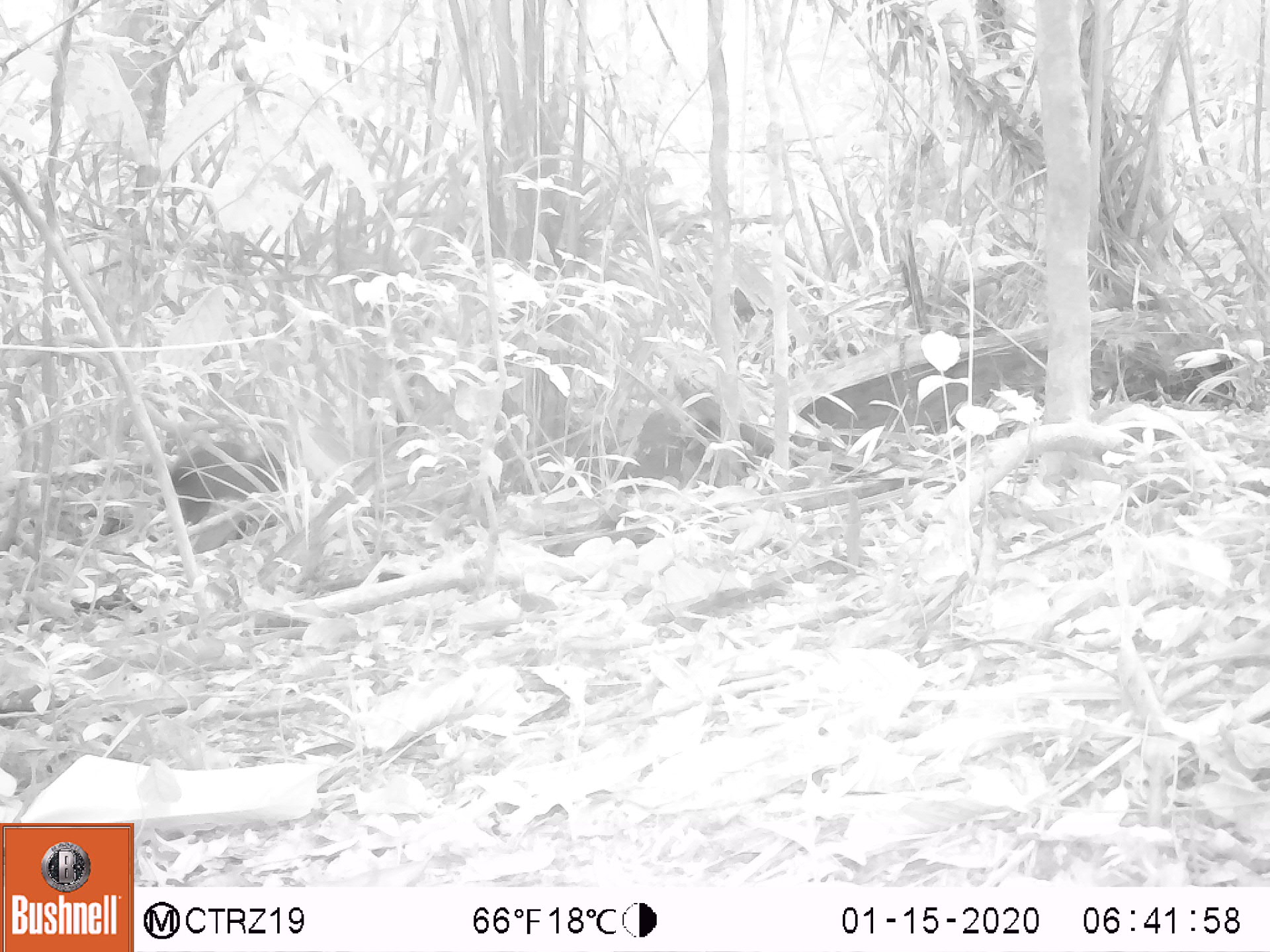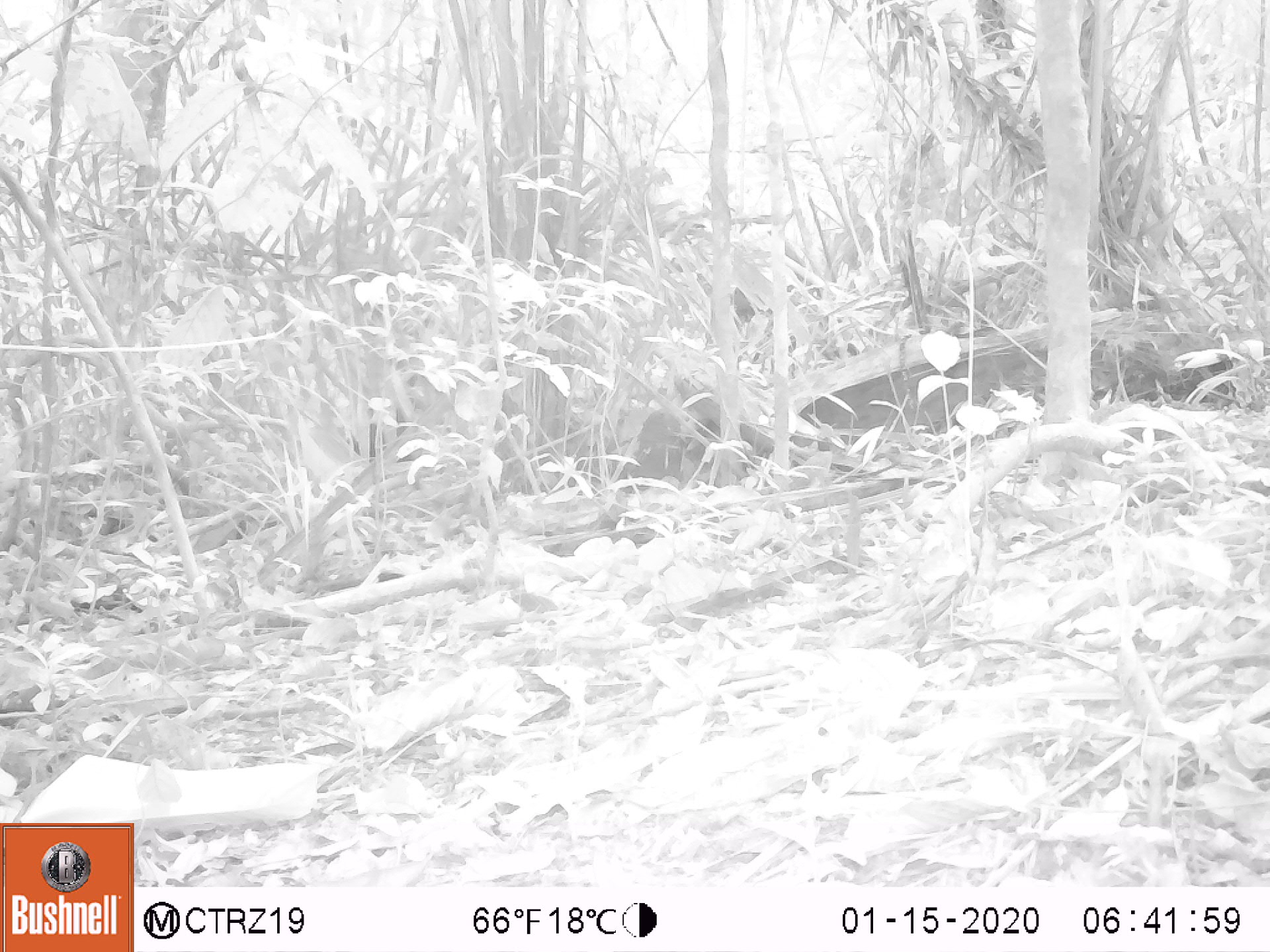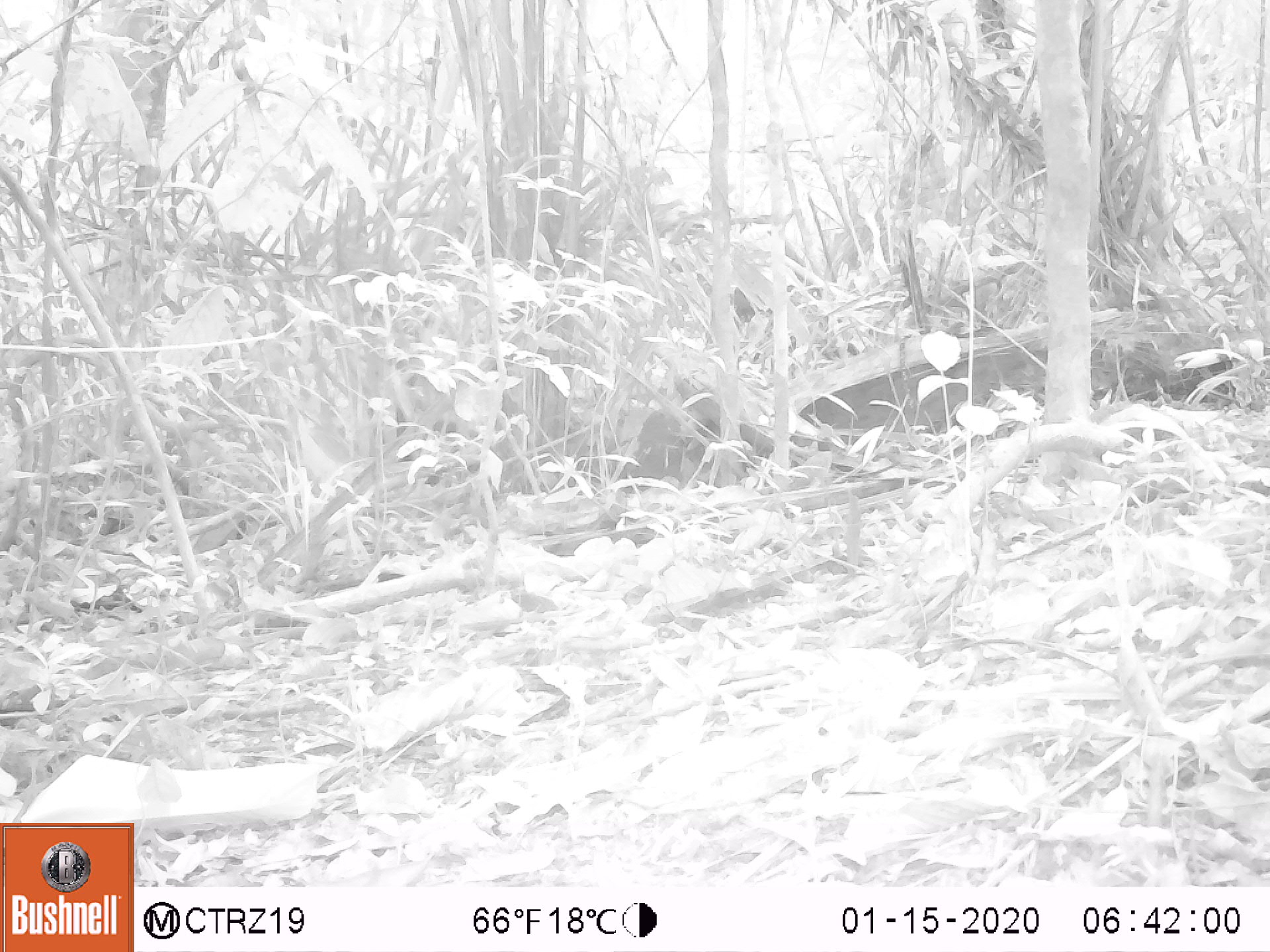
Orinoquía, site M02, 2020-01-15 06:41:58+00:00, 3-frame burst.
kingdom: Animalia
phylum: Chordata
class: Mammalia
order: Rodentia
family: Dasyproctidae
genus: Dasyprocta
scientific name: Dasyprocta fuliginosa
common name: black agouti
Black agouti (Dasyprocta fuliginosa).